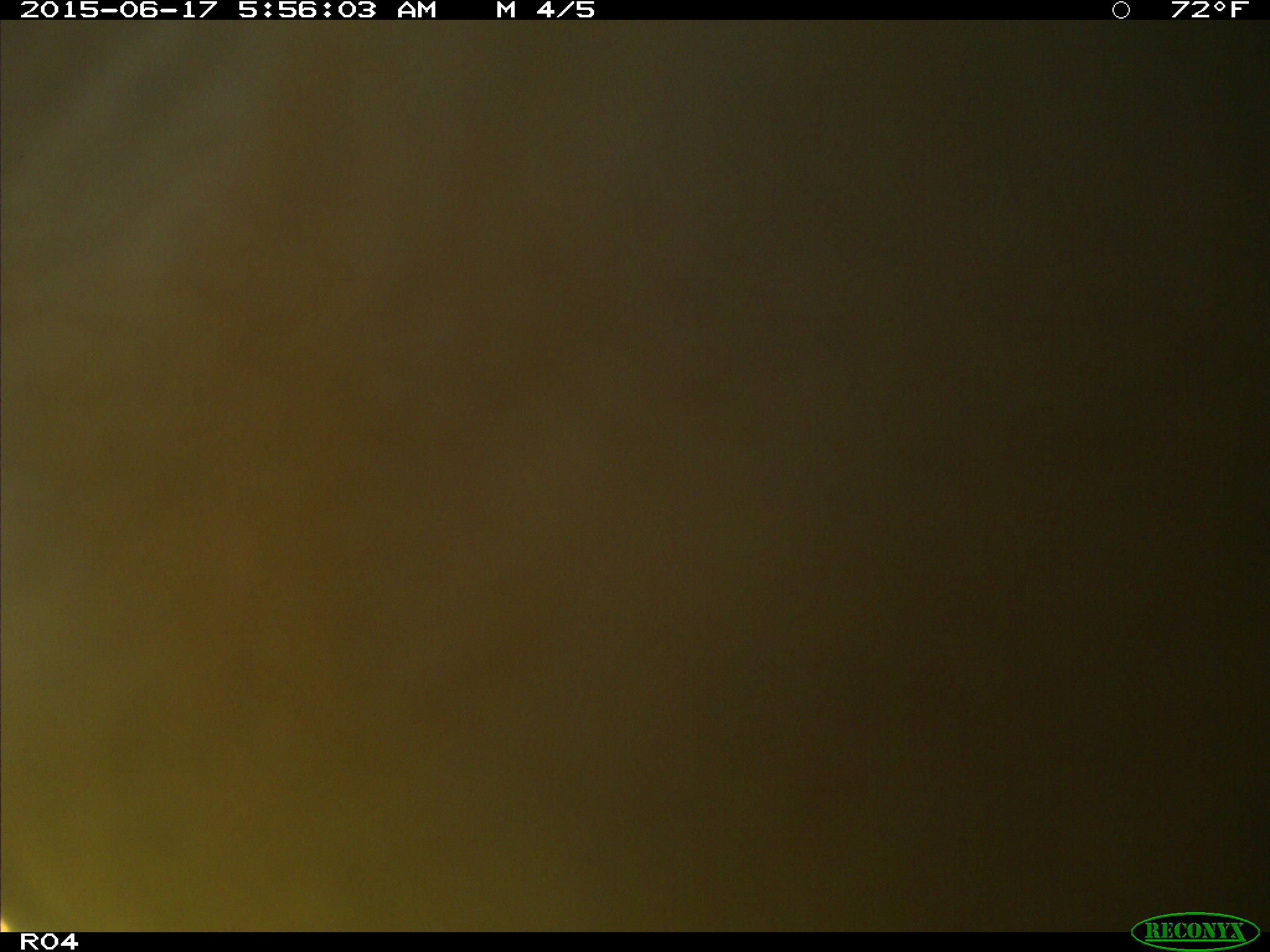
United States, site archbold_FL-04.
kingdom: Animalia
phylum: Chordata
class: Mammalia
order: Artiodactyla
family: Bovidae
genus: Bos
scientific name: Bos taurus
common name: domestic cow